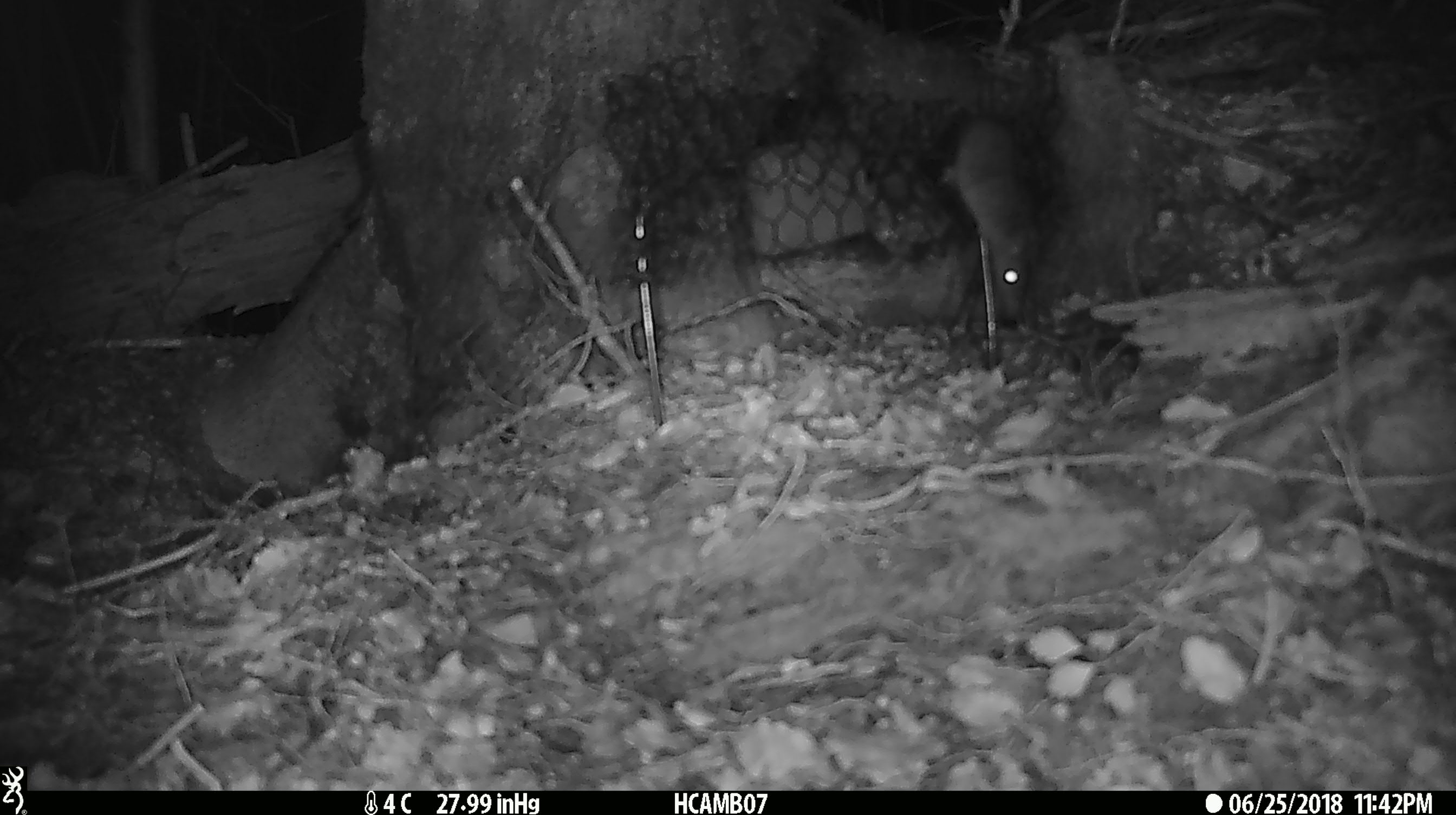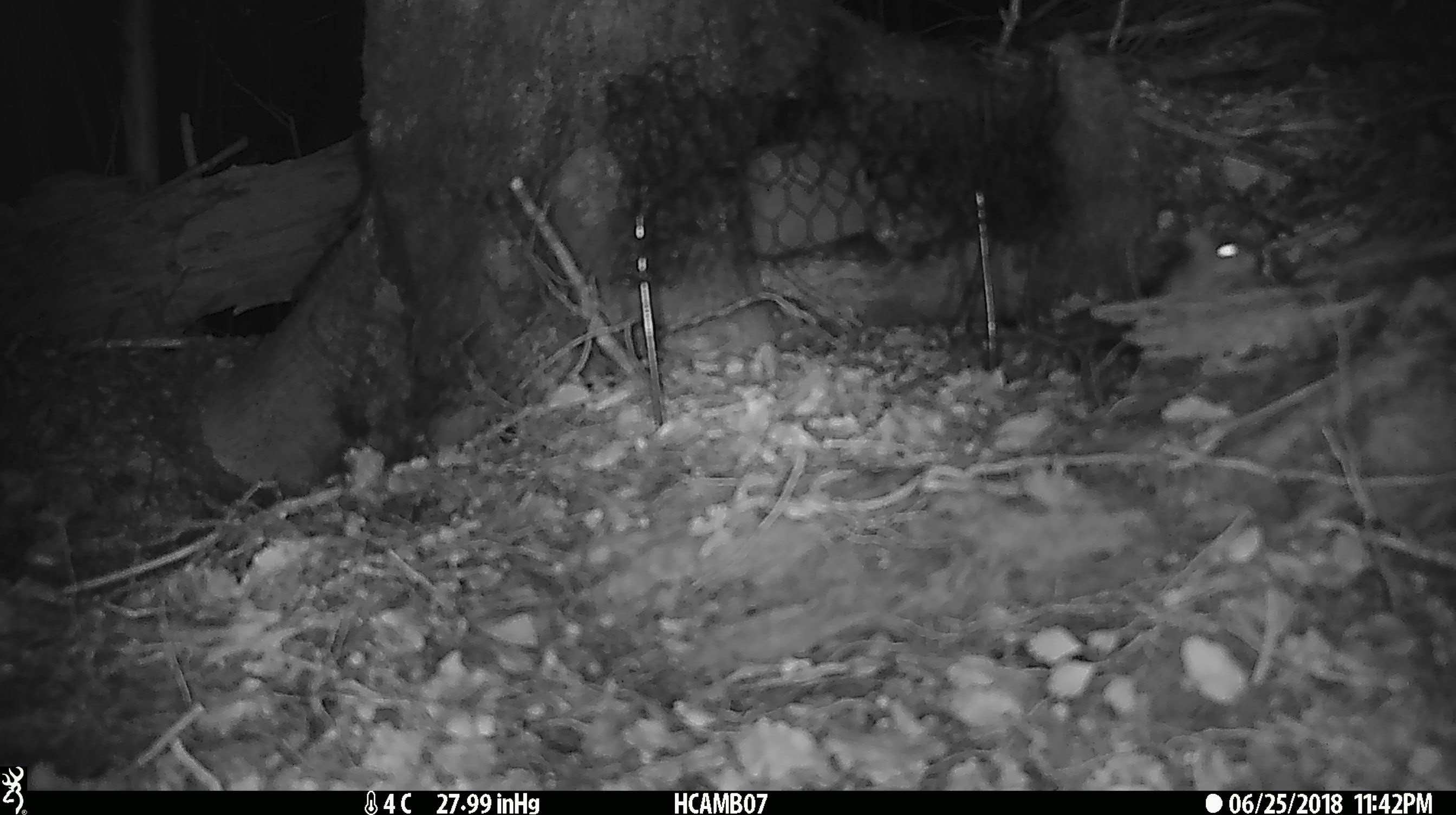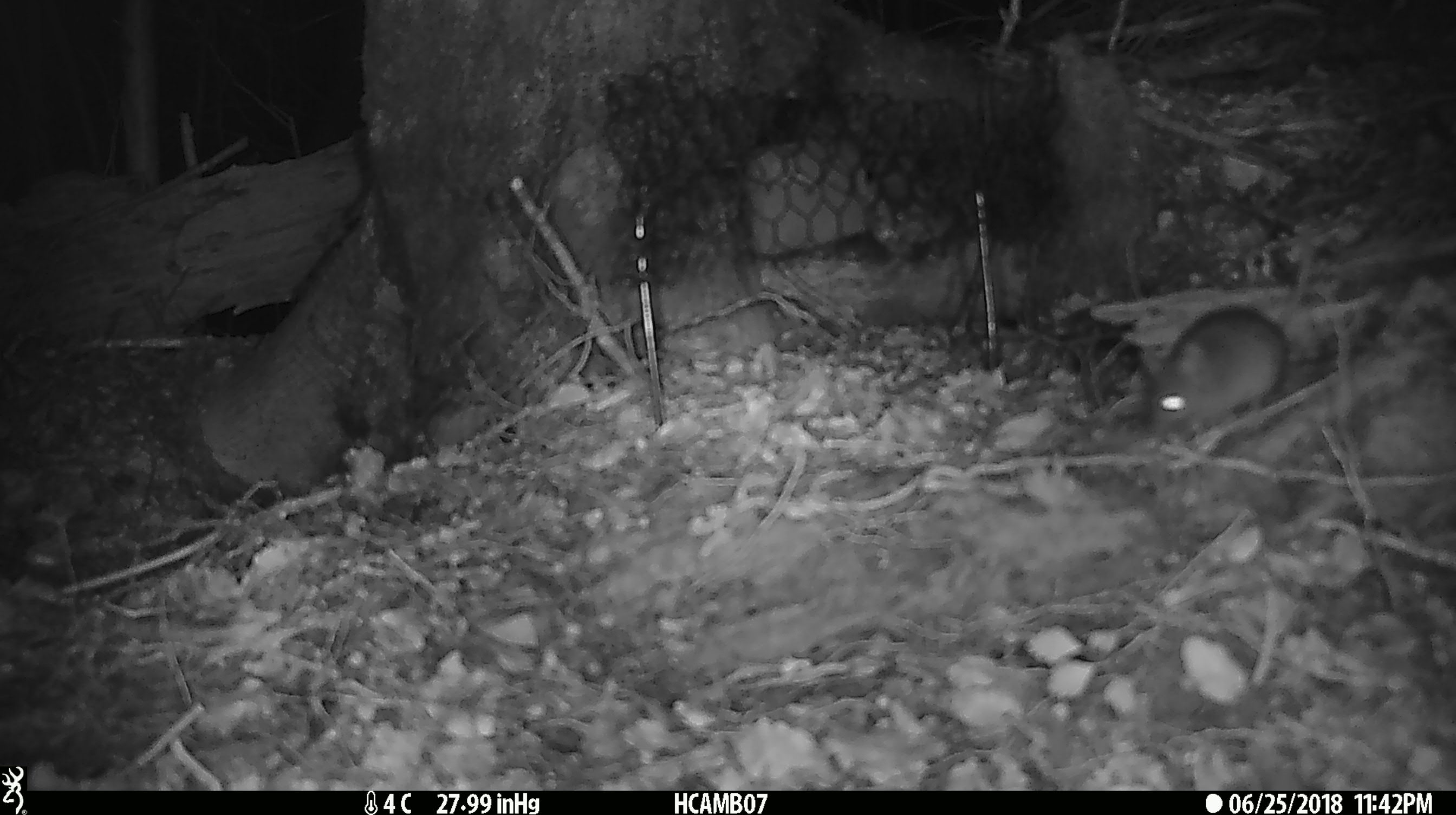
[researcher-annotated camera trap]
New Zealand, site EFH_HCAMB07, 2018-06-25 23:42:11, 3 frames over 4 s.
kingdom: Animalia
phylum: Chordata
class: Mammalia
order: Rodentia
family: Muridae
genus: Mus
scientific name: Mus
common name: mouse